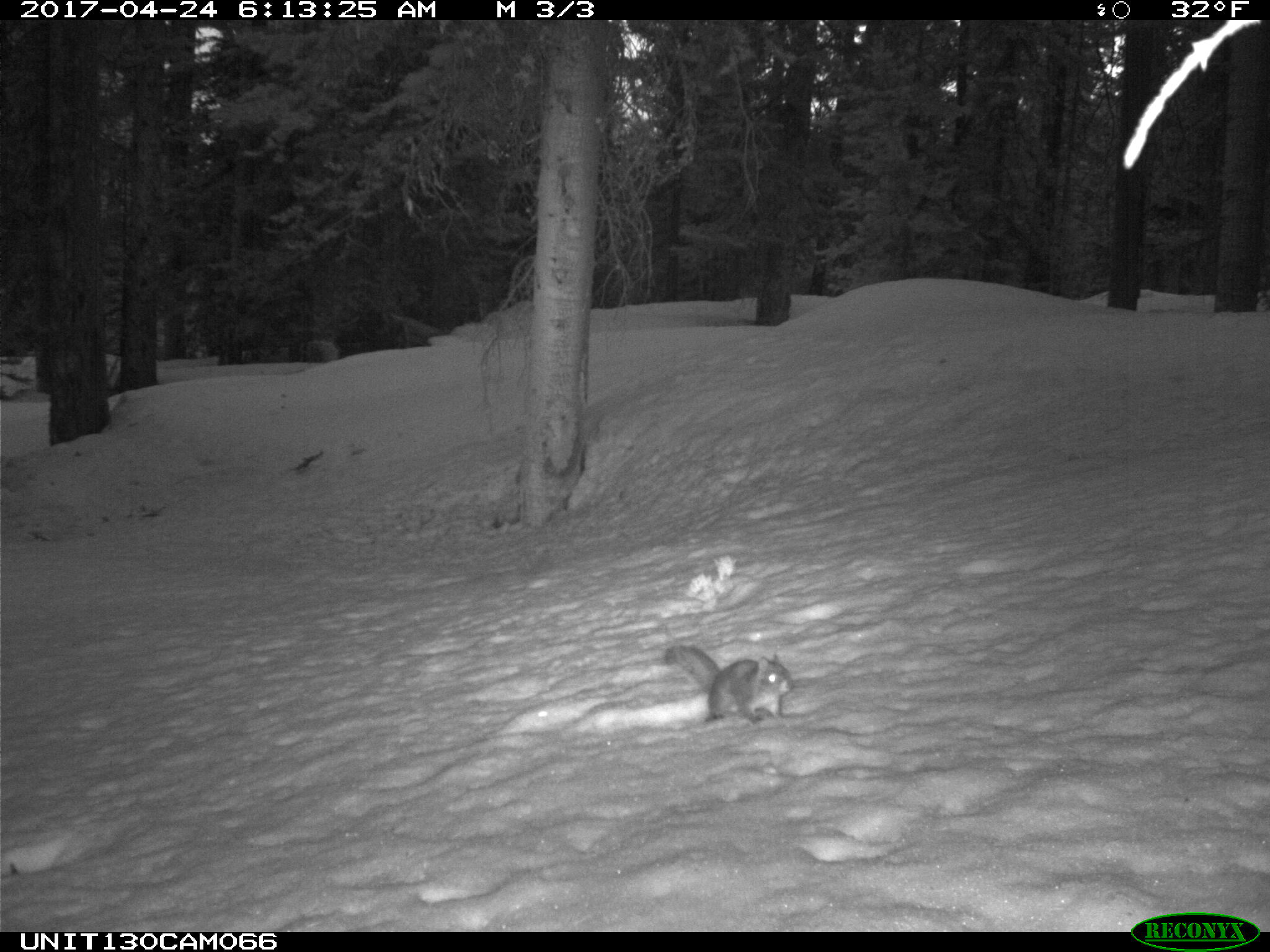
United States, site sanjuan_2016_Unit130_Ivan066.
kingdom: Animalia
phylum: Chordata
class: Mammalia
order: Rodentia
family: Sciuridae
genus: Tamiasciurus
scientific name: Tamiasciurus hudsonicus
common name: american red squirrel